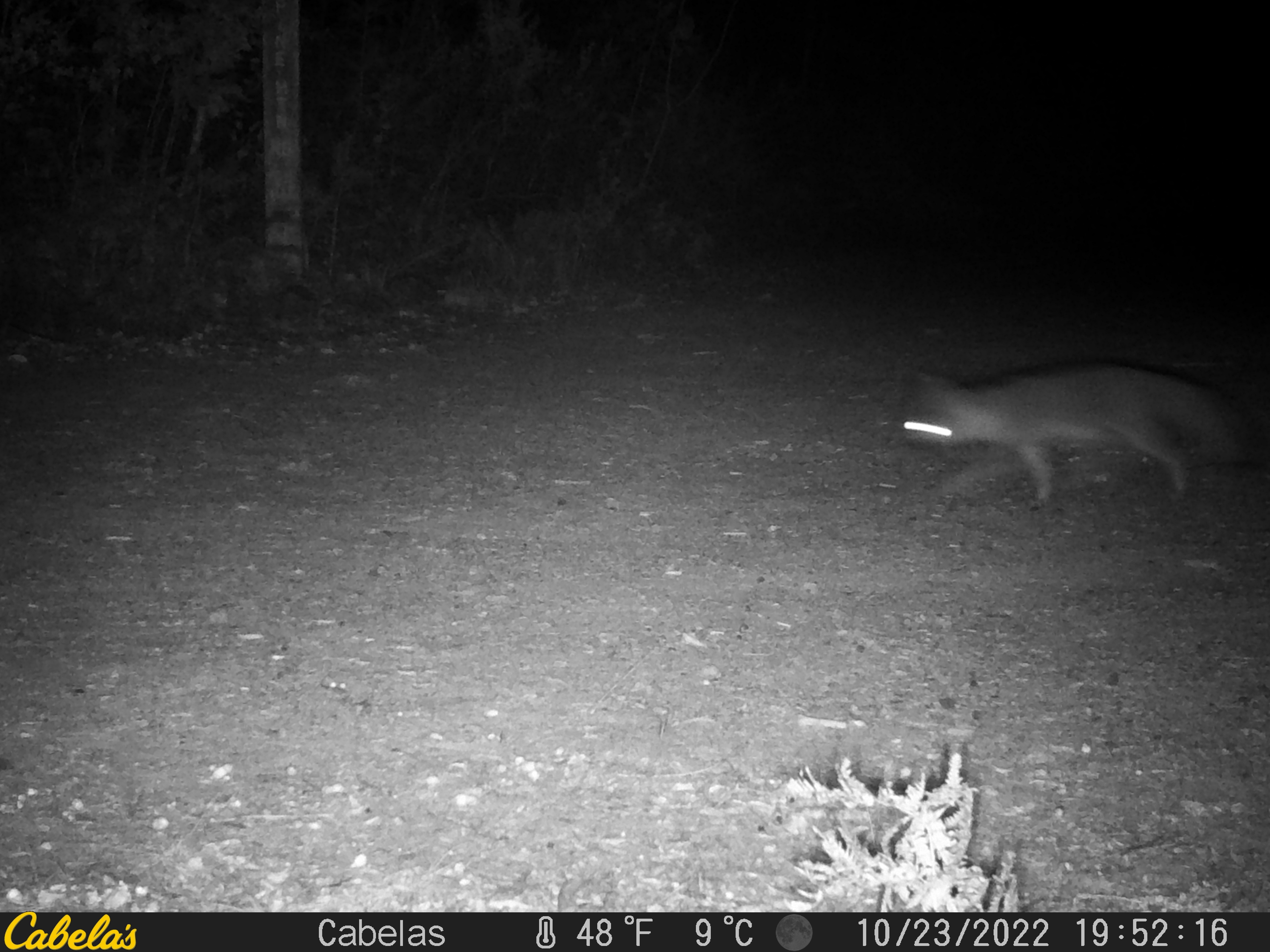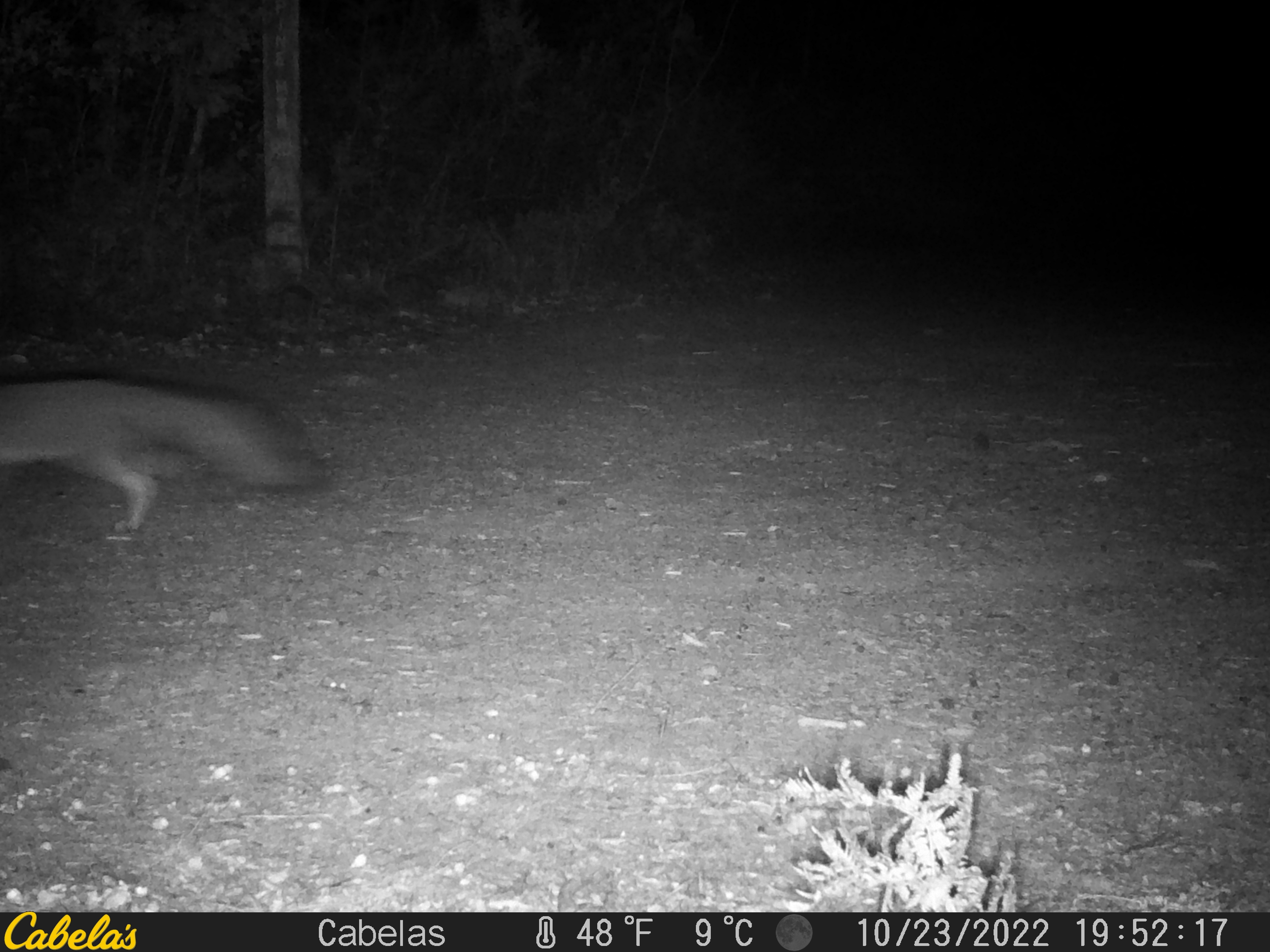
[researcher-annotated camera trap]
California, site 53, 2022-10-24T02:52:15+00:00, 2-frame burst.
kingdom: Animalia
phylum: Chordata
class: Mammalia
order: Carnivora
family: Canidae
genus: Urocyon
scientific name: Urocyon cinereoargenteus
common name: gray fox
Gray fox (Urocyon cinereoargenteus).